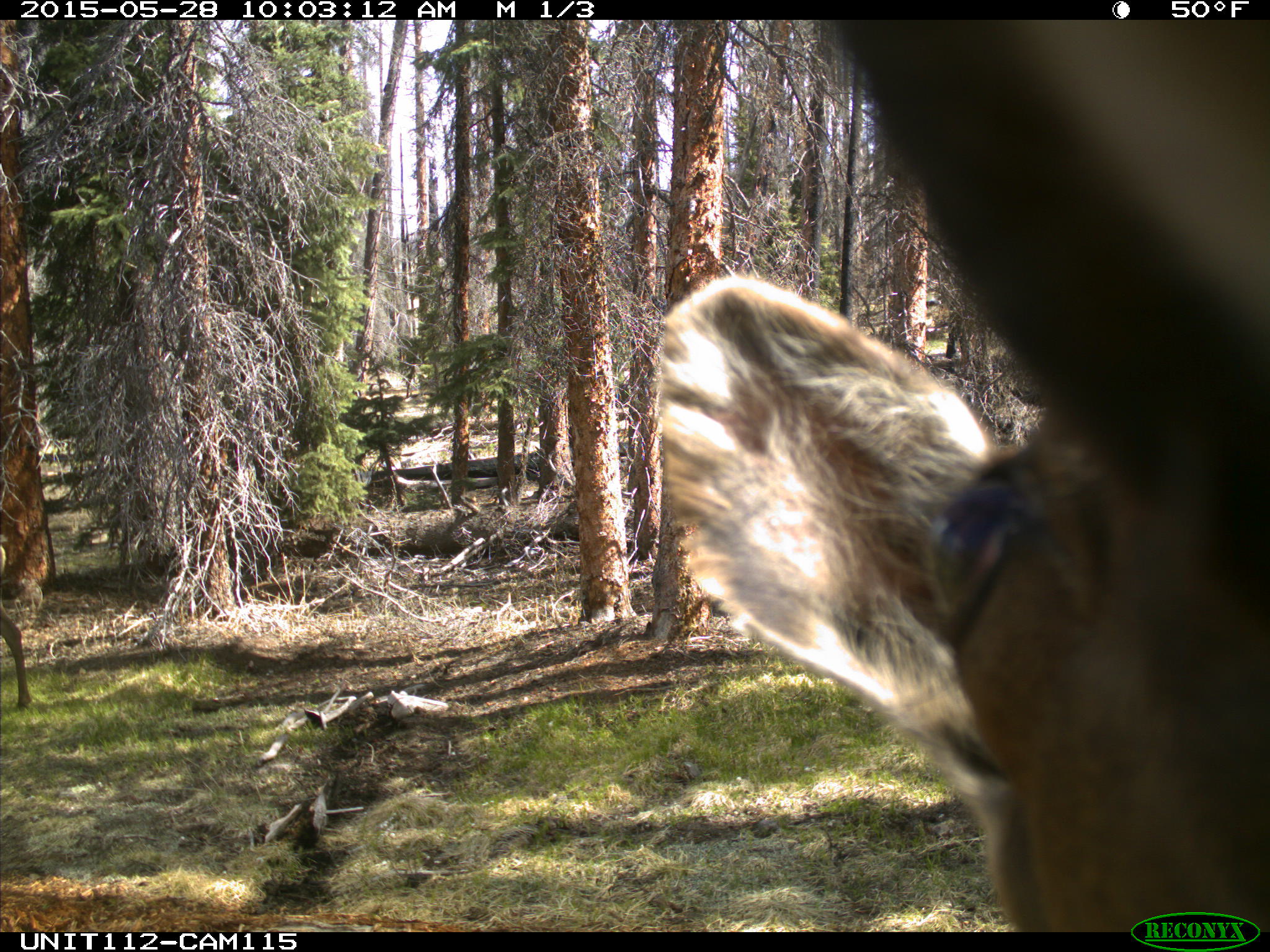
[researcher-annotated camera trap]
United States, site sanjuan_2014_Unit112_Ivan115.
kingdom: Animalia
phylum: Chordata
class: Mammalia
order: Artiodactyla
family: Cervidae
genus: Cervus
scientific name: Cervus elaphus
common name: red deer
Cervus elaphus (red deer).